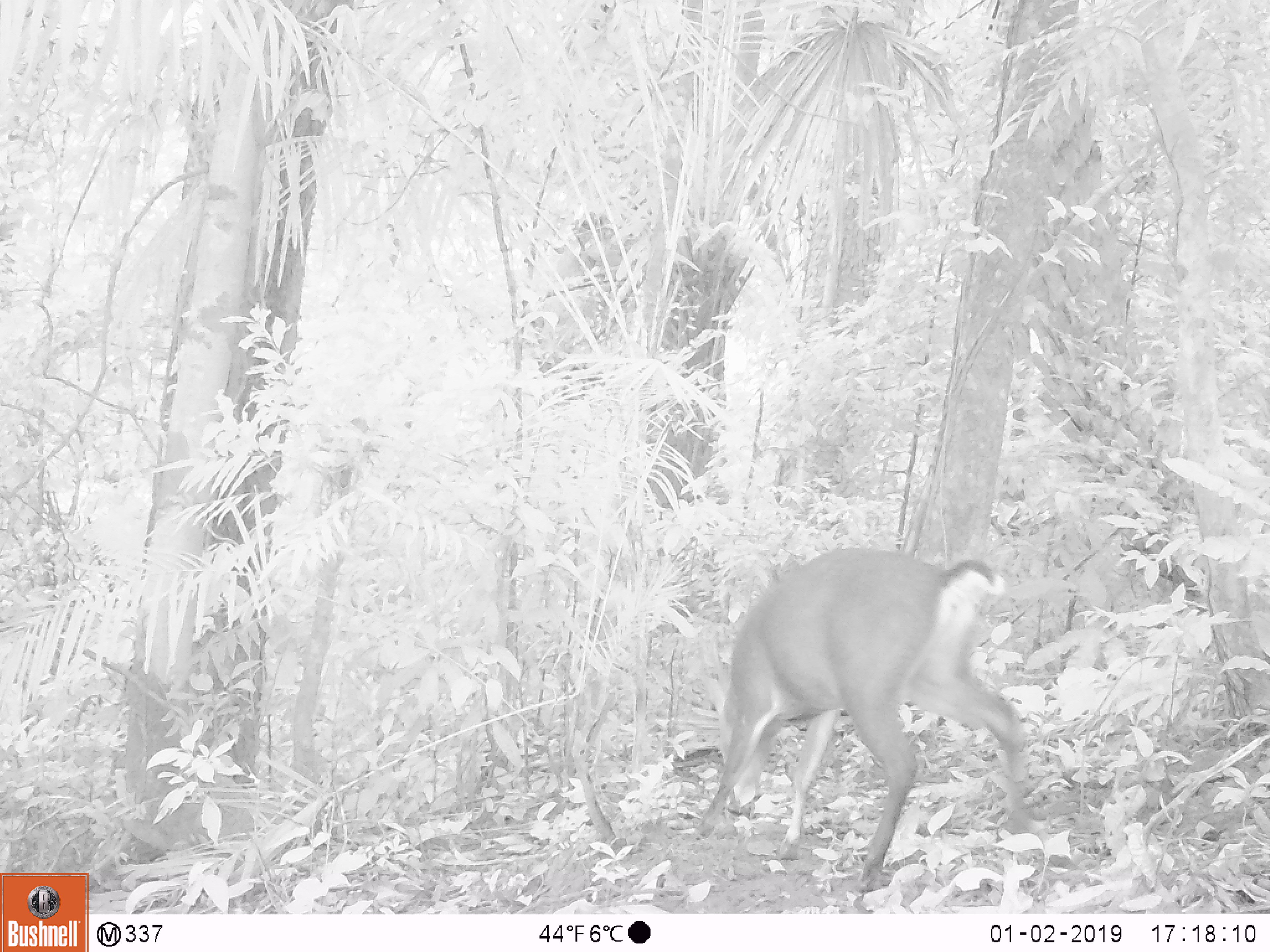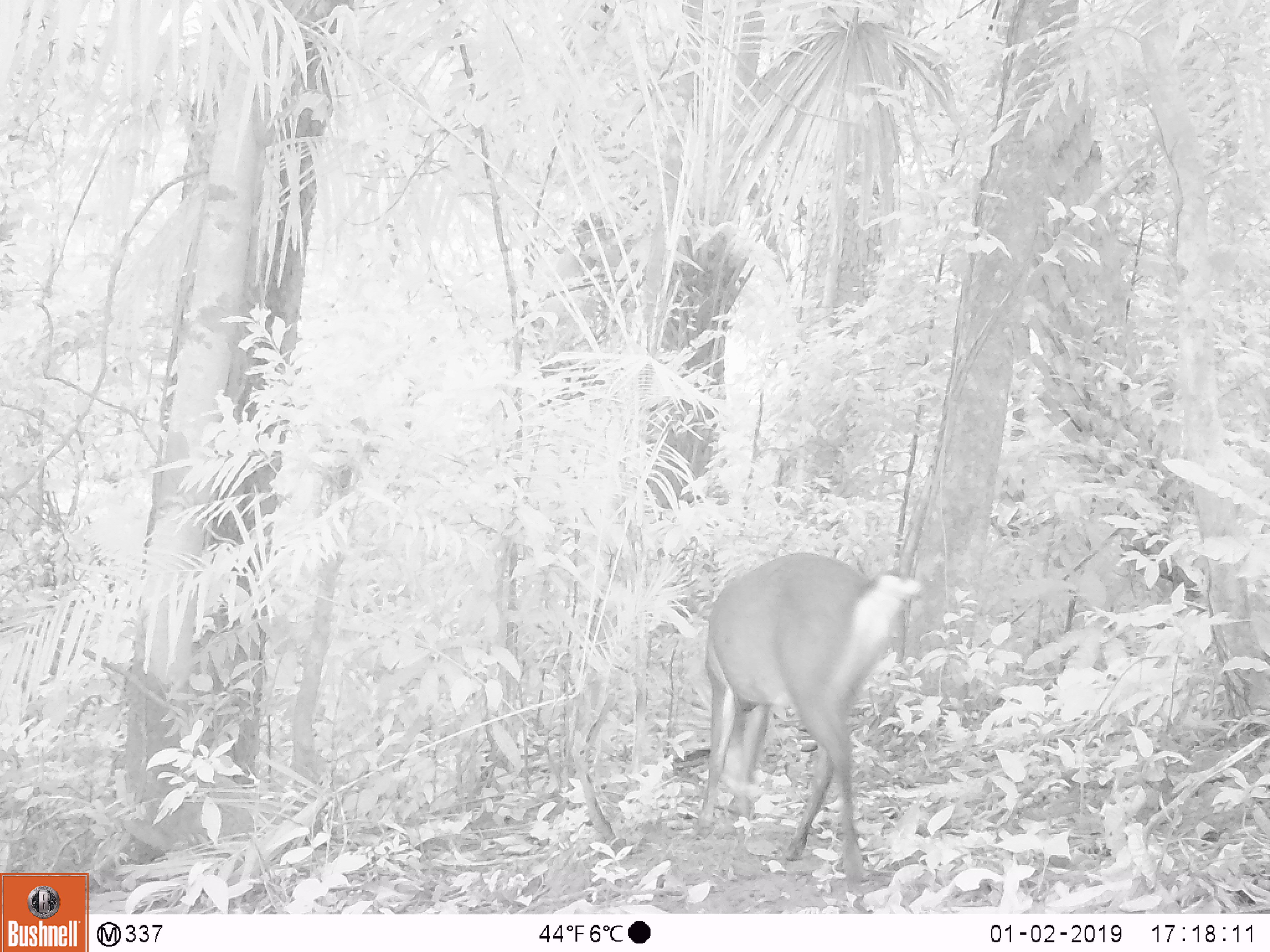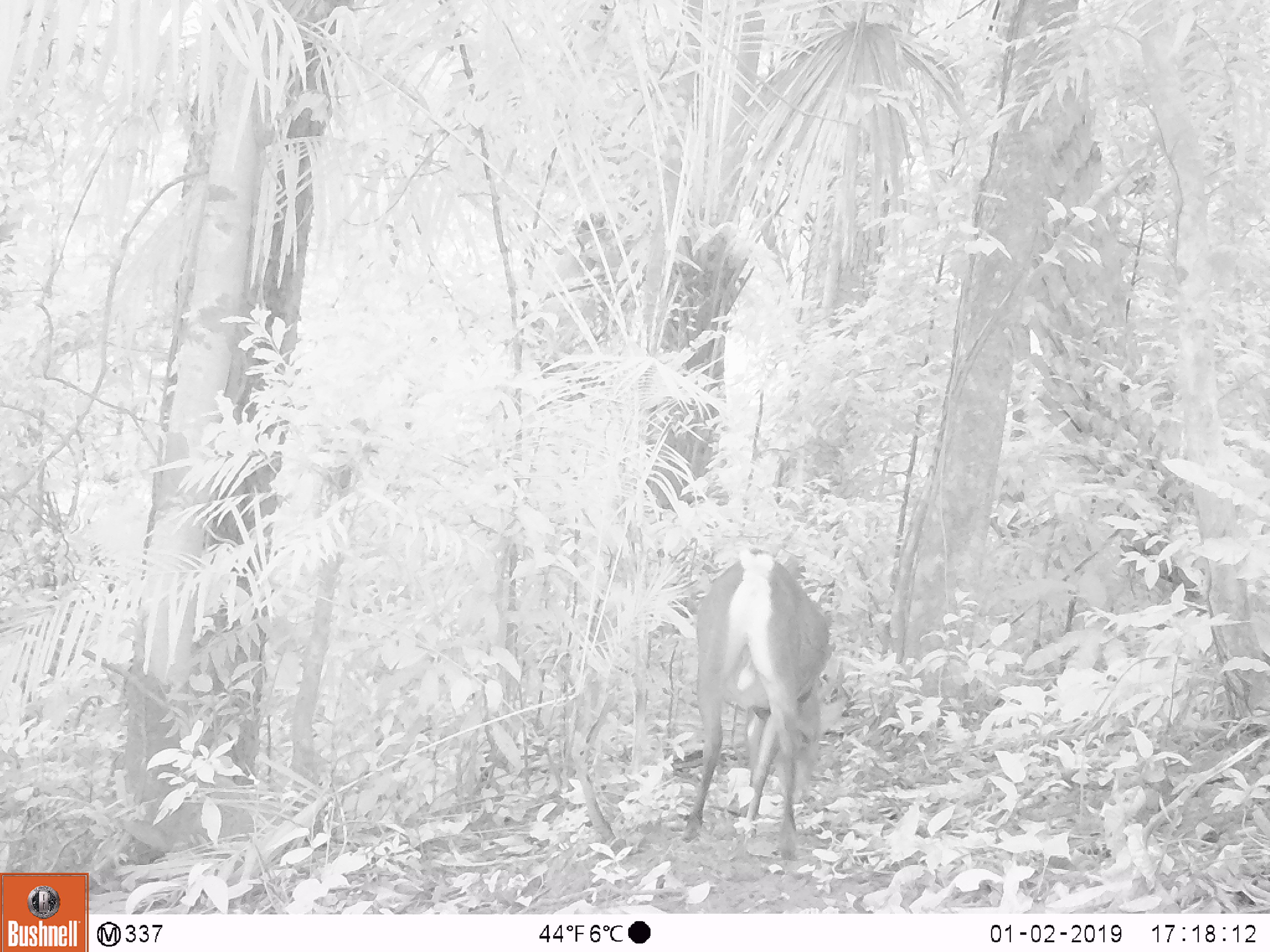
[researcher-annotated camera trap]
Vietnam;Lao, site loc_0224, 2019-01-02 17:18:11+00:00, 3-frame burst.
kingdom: Animalia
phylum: Chordata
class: Mammalia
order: Artiodactyla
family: Cervidae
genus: Muntiacus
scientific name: Muntiacus vuquangensis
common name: large-antlered muntjac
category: large antlered muntjac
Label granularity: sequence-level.